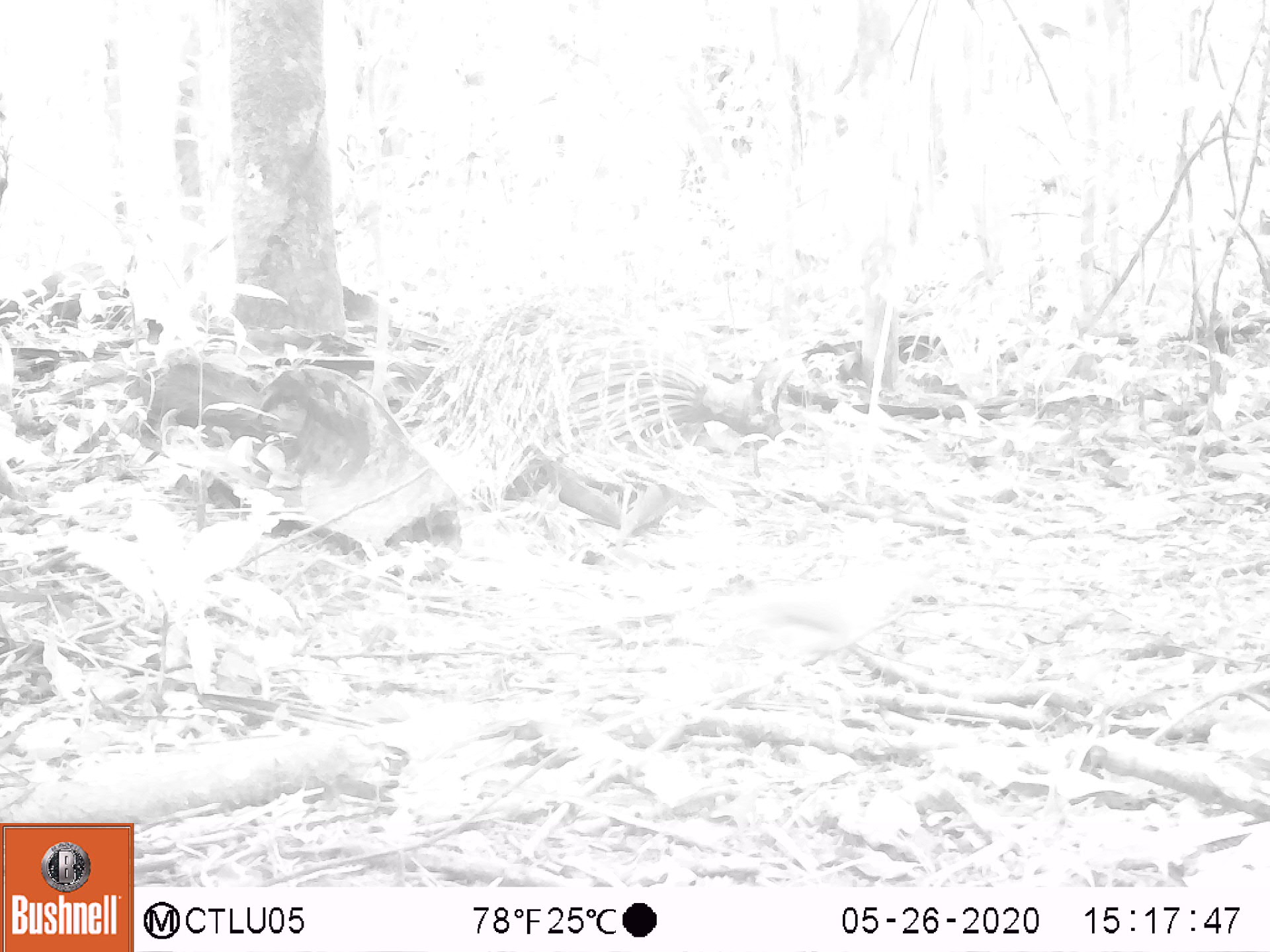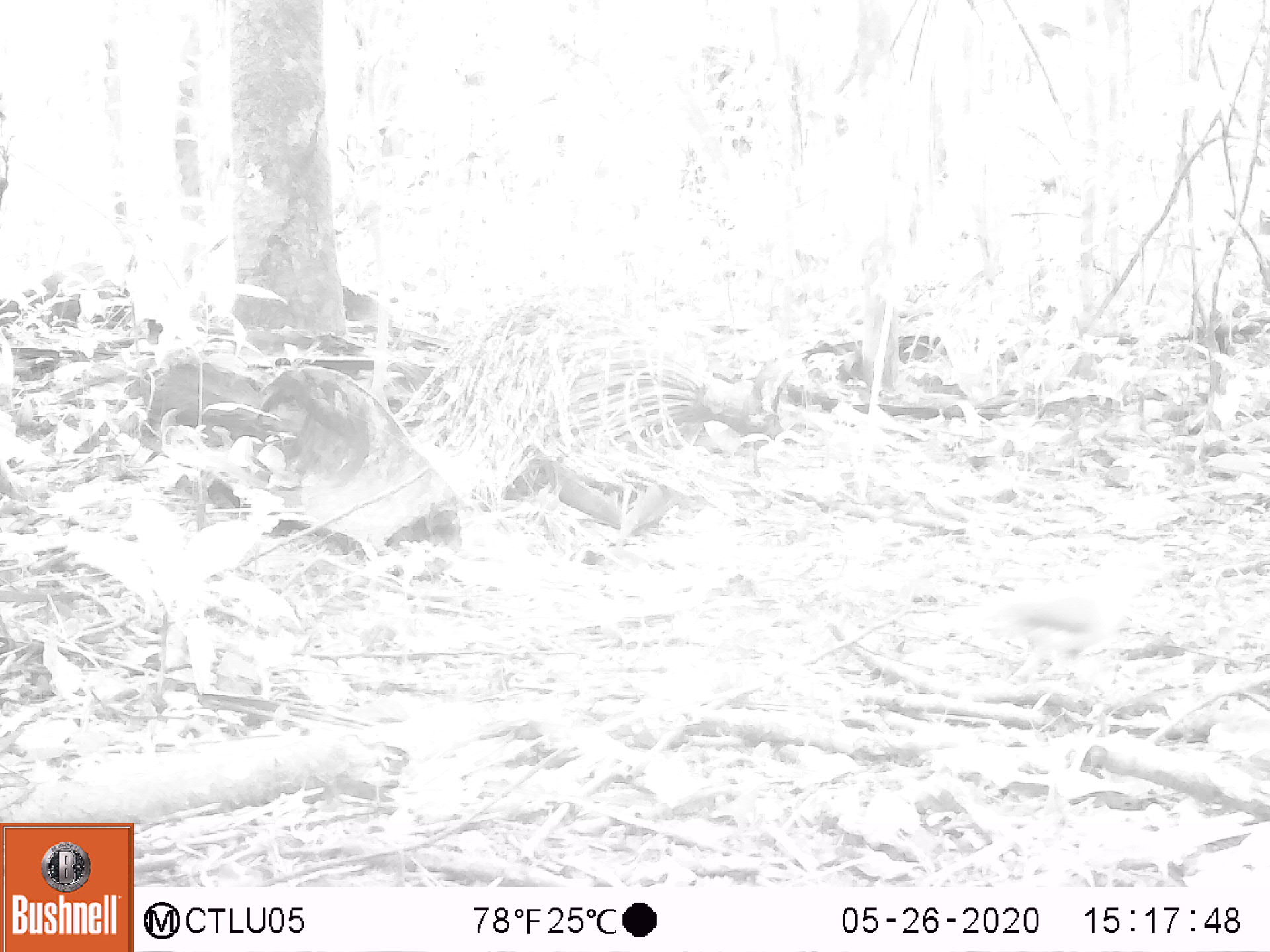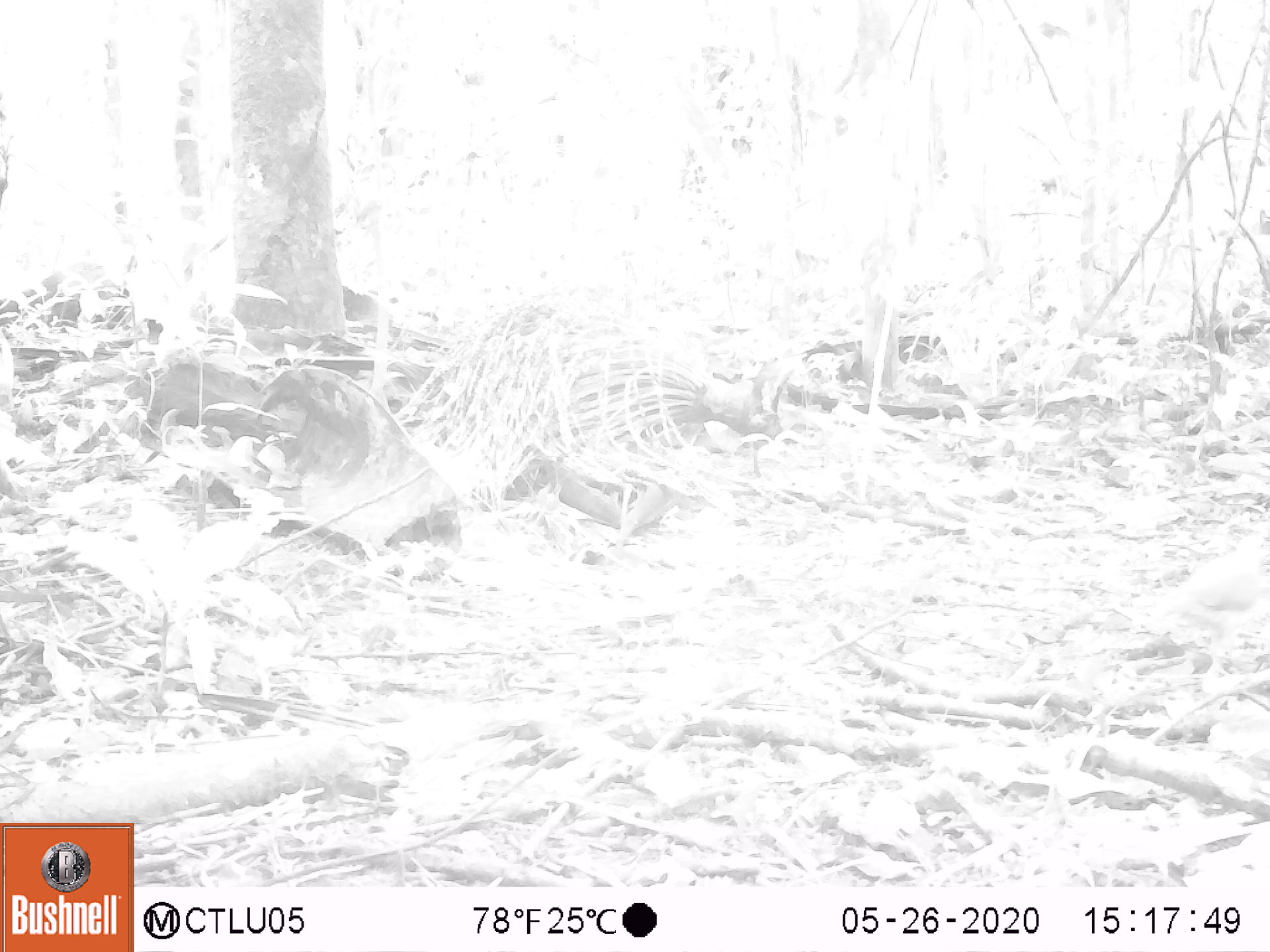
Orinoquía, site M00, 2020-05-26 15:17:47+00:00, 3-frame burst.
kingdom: Animalia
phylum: Chordata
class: Aves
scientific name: Aves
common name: bird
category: unknown bird